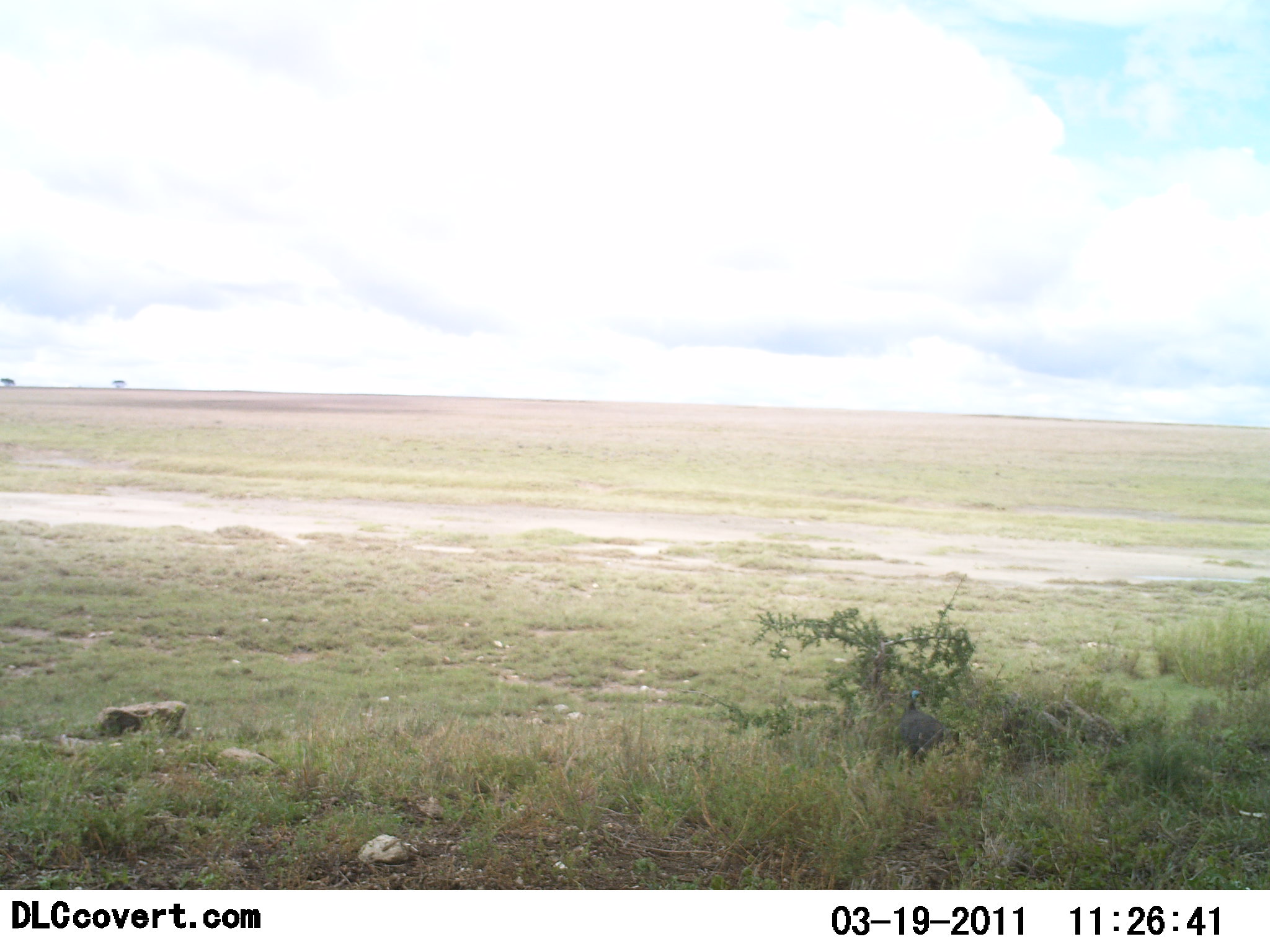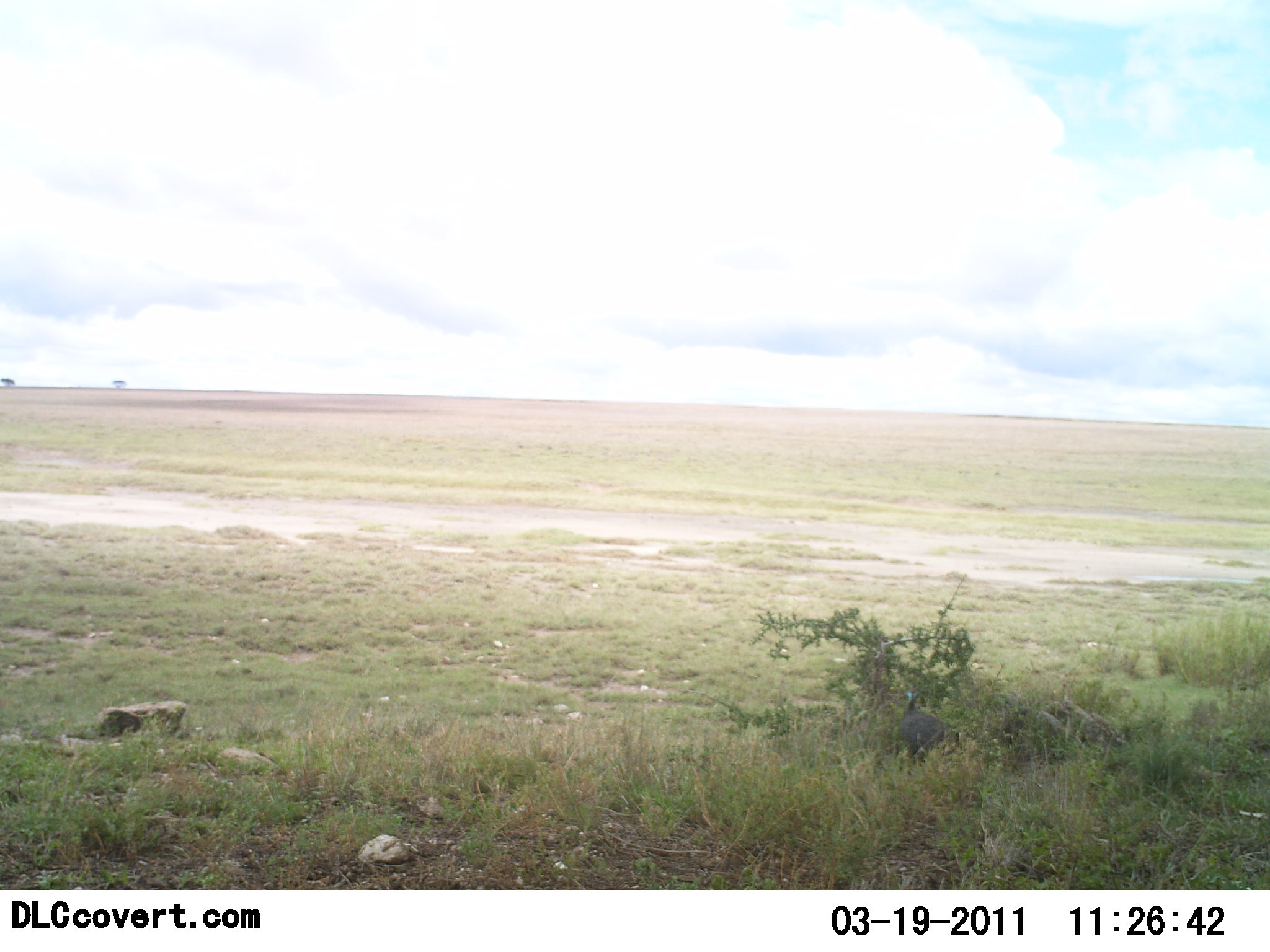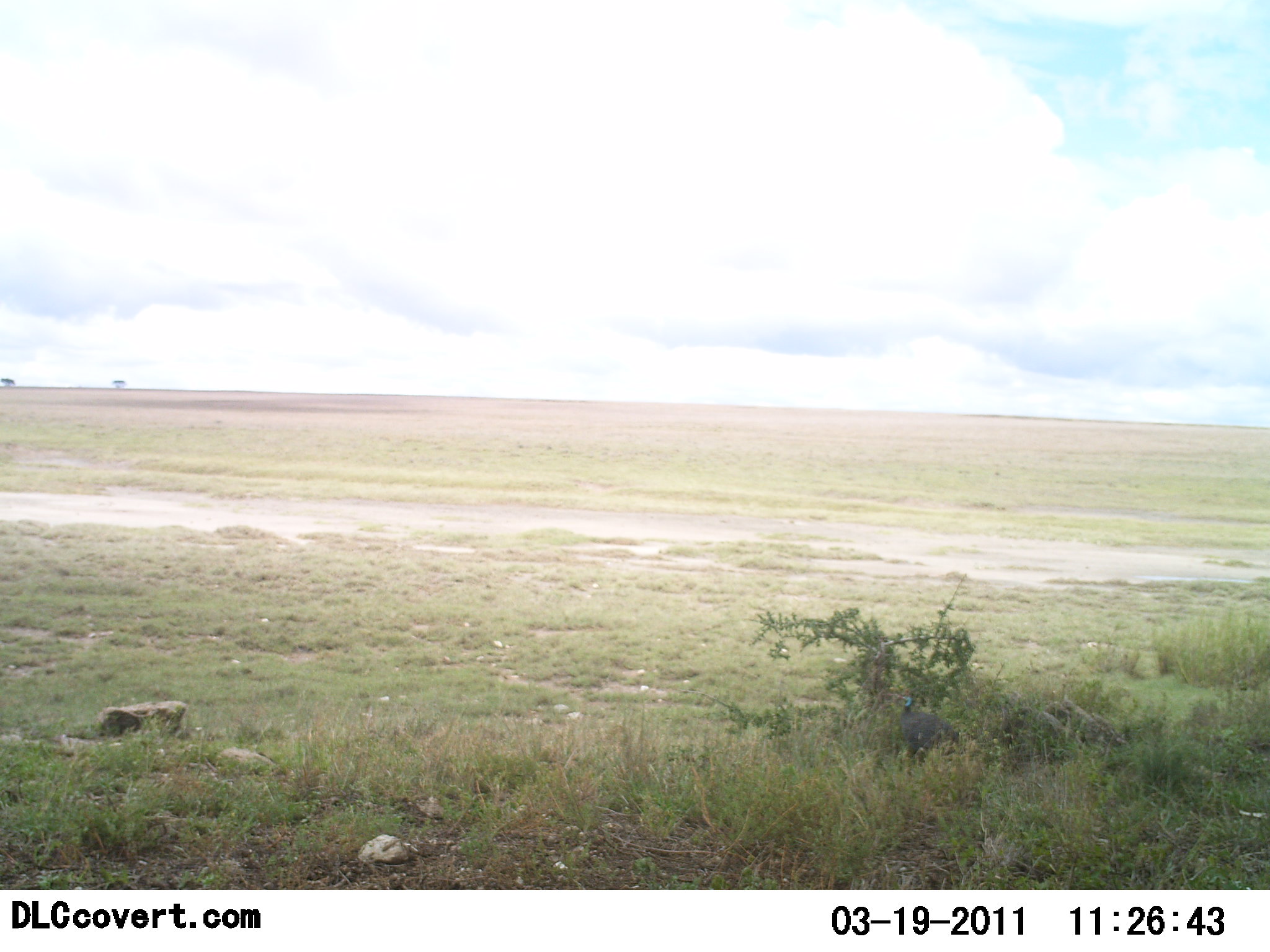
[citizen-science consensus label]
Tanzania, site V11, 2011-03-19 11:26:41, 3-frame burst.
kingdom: Animalia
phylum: Chordata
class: Aves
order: Galliformes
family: Numididae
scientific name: Numididae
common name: guinea fowl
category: guineafowl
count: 1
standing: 69%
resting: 15%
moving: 0%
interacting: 0%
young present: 0%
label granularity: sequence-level